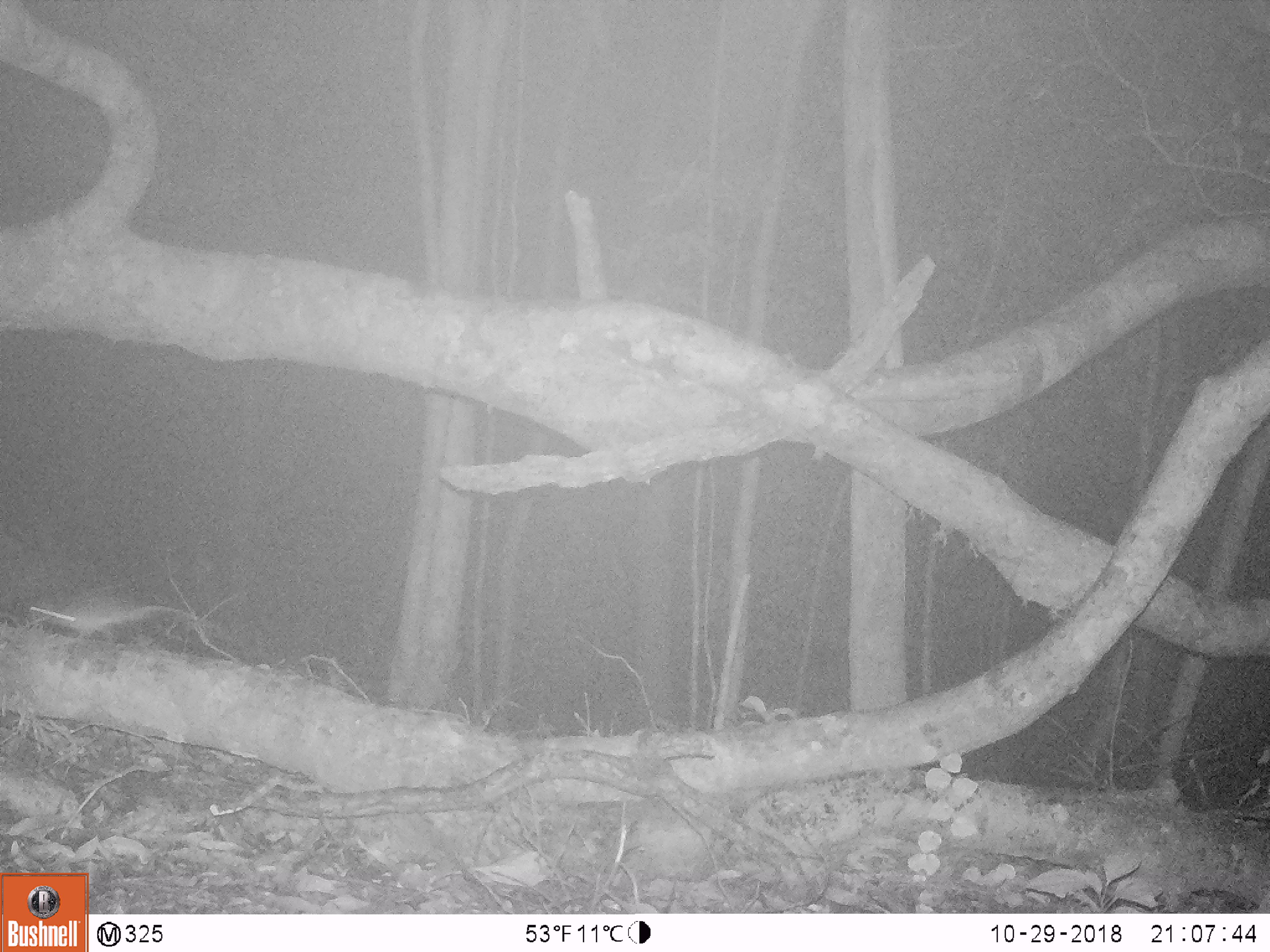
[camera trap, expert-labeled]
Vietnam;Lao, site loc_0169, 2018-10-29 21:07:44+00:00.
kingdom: Animalia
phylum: Chordata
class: Mammalia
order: Rodentia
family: Muridae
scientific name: Muridae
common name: old-world mice and rats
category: unidentified murid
Unidentified murid (old-world mice and rats) (Muridae). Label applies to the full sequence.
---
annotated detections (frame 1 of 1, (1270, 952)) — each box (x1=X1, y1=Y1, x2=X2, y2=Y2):
unidentified murid: (x1=26, y1=595, x2=193, y2=640)